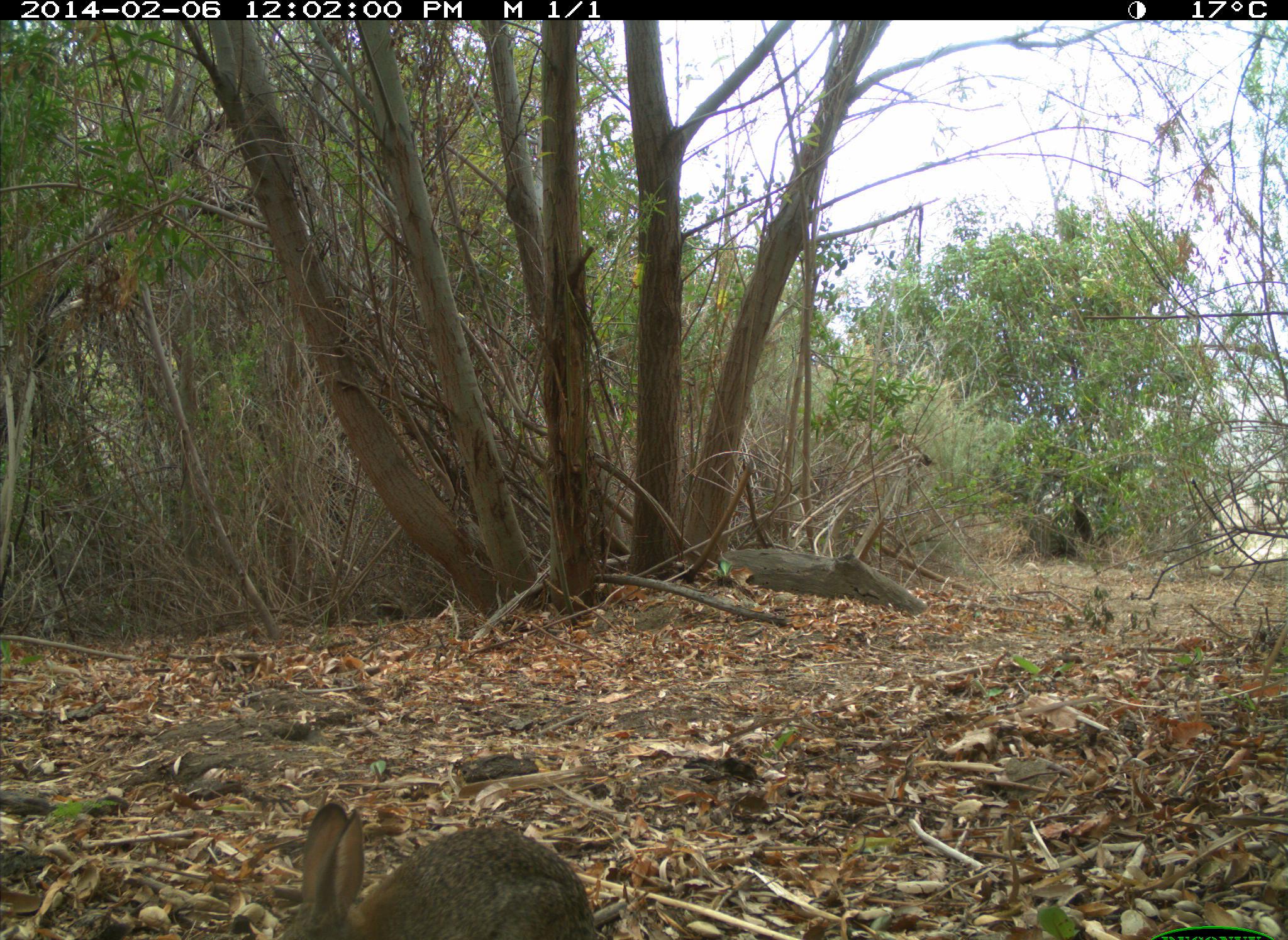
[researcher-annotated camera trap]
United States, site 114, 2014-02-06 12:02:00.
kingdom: Animalia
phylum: Chordata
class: Mammalia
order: Lagomorpha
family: Leporidae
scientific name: Leporidae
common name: rabbits and hares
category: rabbit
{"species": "rabbit (rabbits and hares) (Leporidae)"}